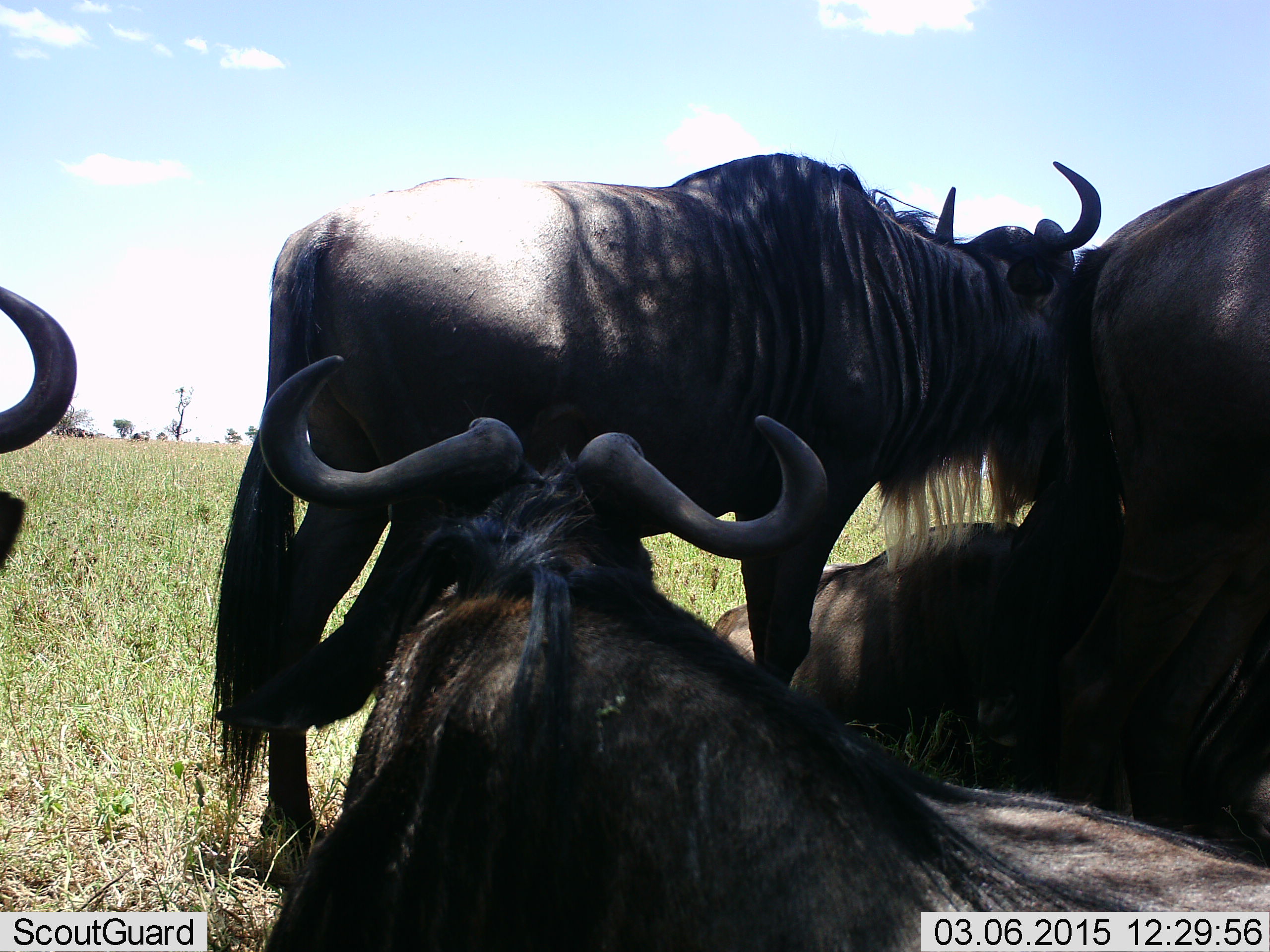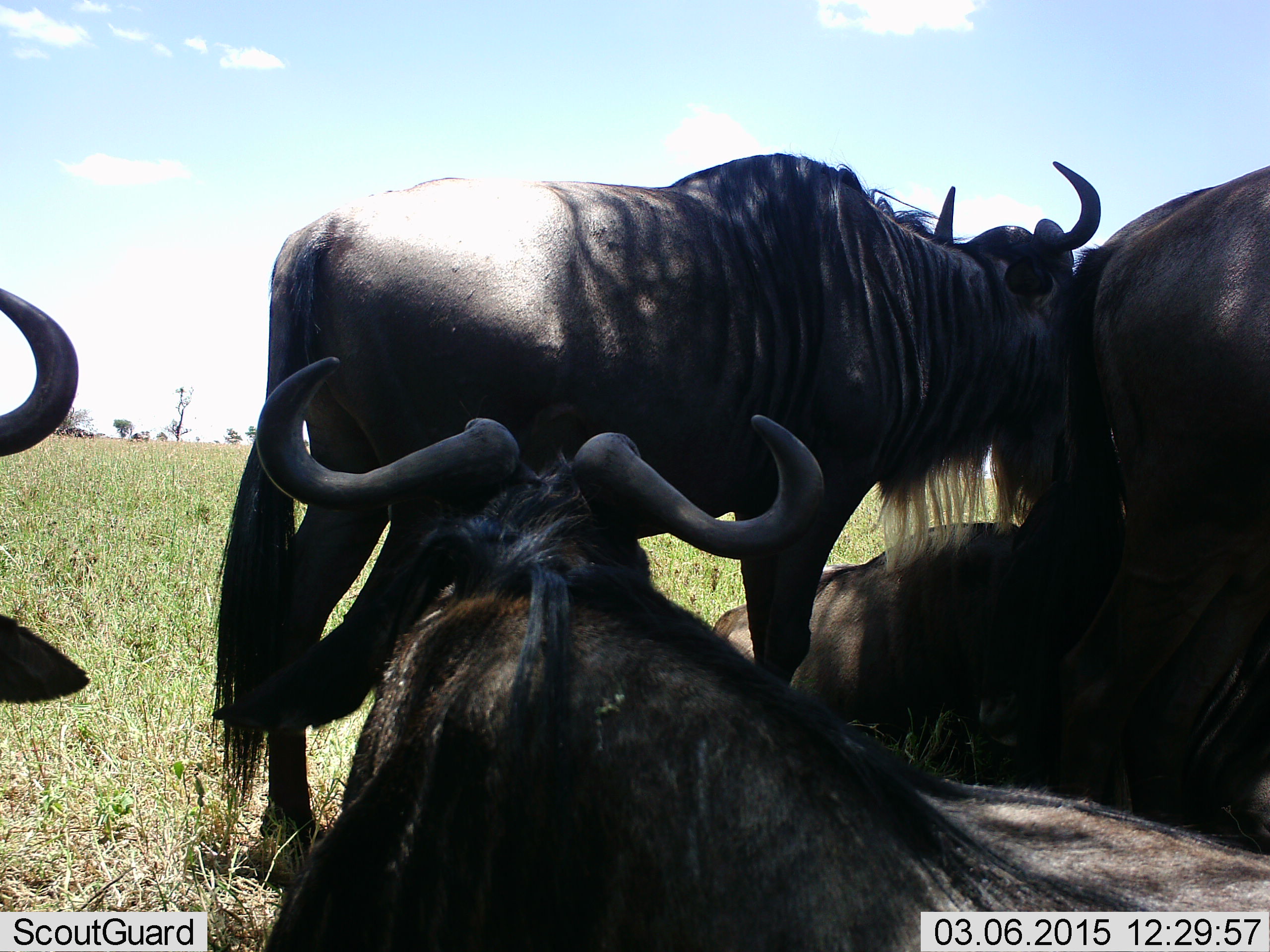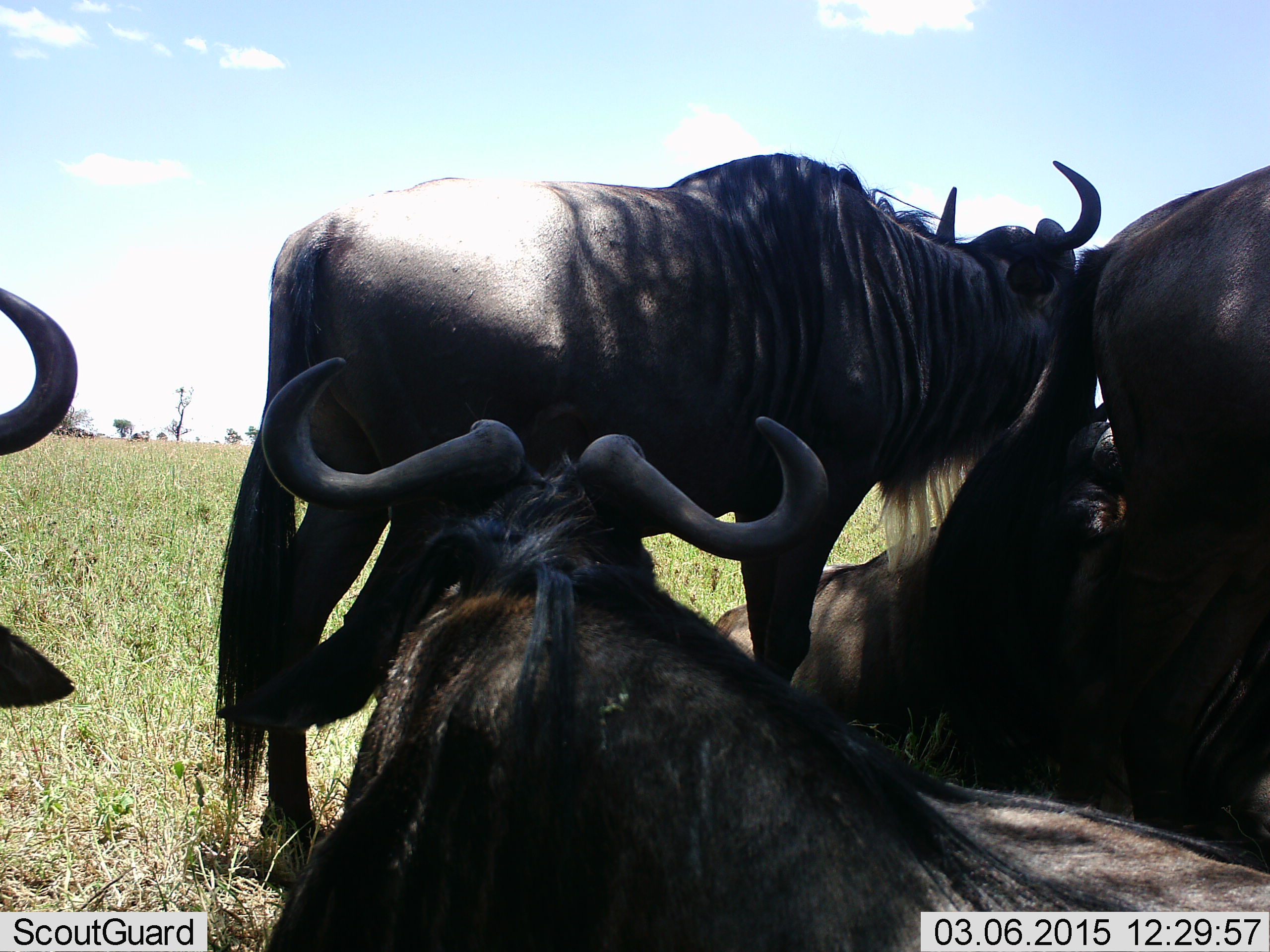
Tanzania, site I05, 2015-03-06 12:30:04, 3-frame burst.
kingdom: Animalia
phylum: Chordata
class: Mammalia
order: Artiodactyla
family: Bovidae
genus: Connochaetes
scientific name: Connochaetes taurinus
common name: blue wildebeest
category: wildebeest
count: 5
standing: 70%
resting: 70%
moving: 0%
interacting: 30%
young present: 0%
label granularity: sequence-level